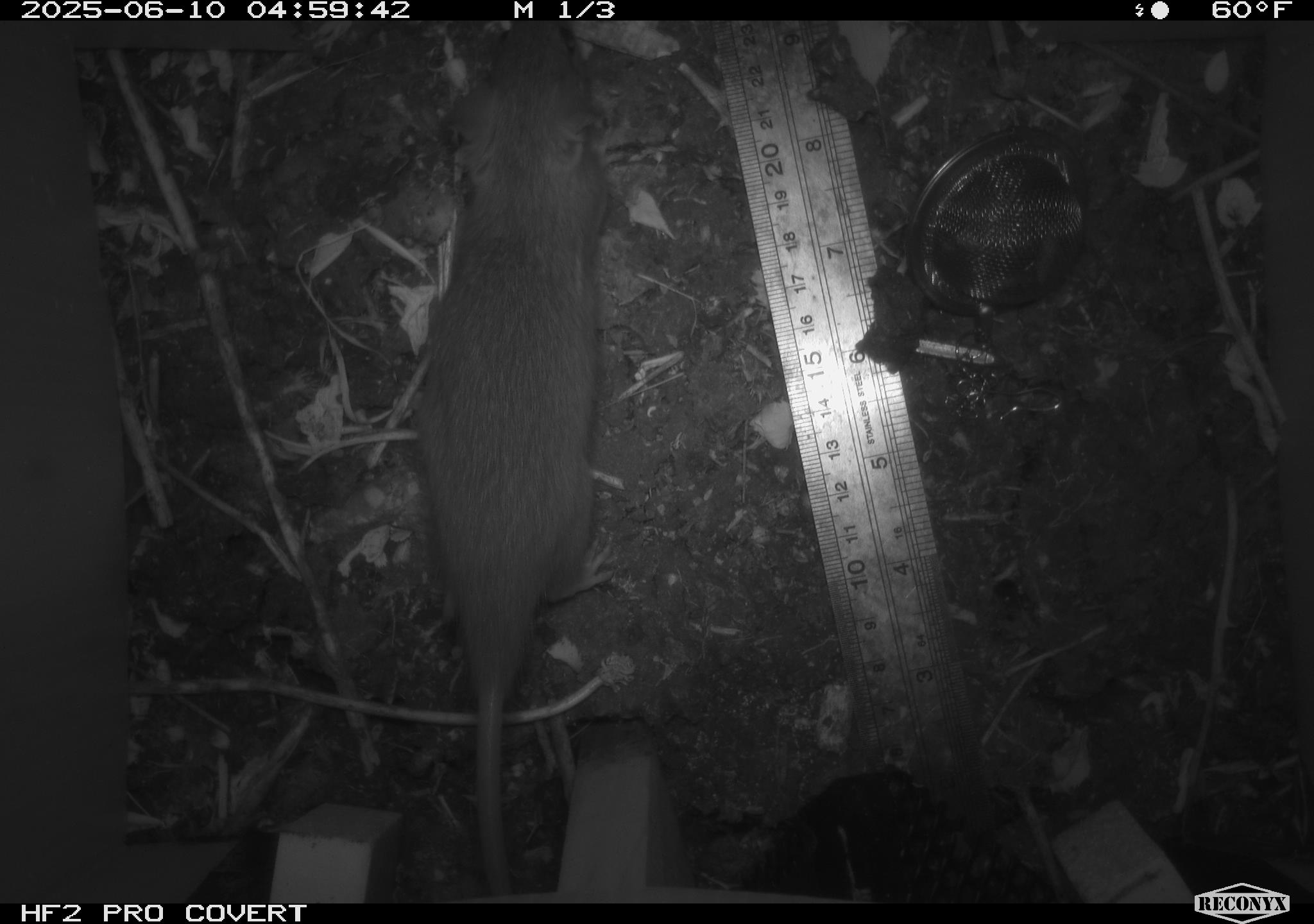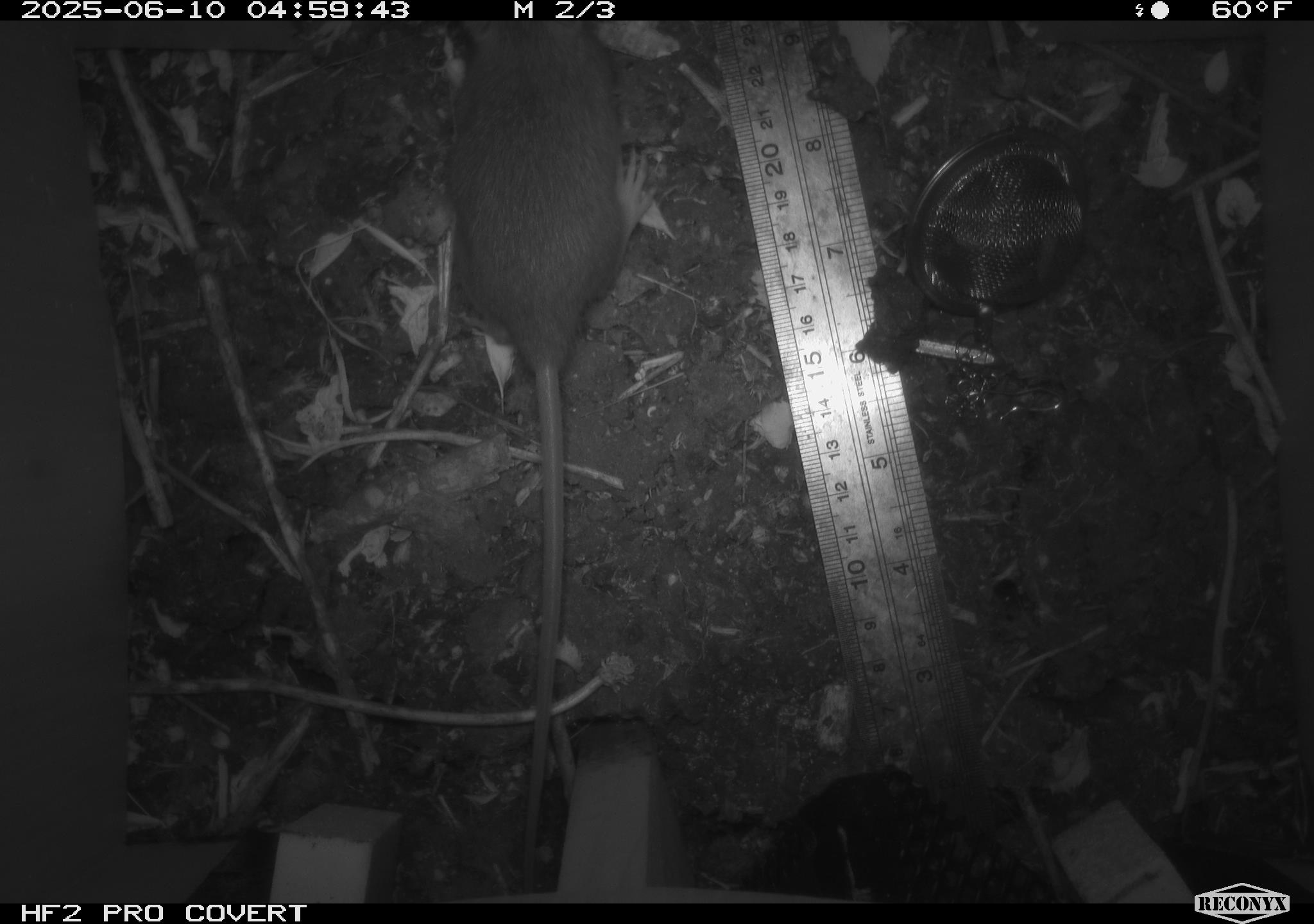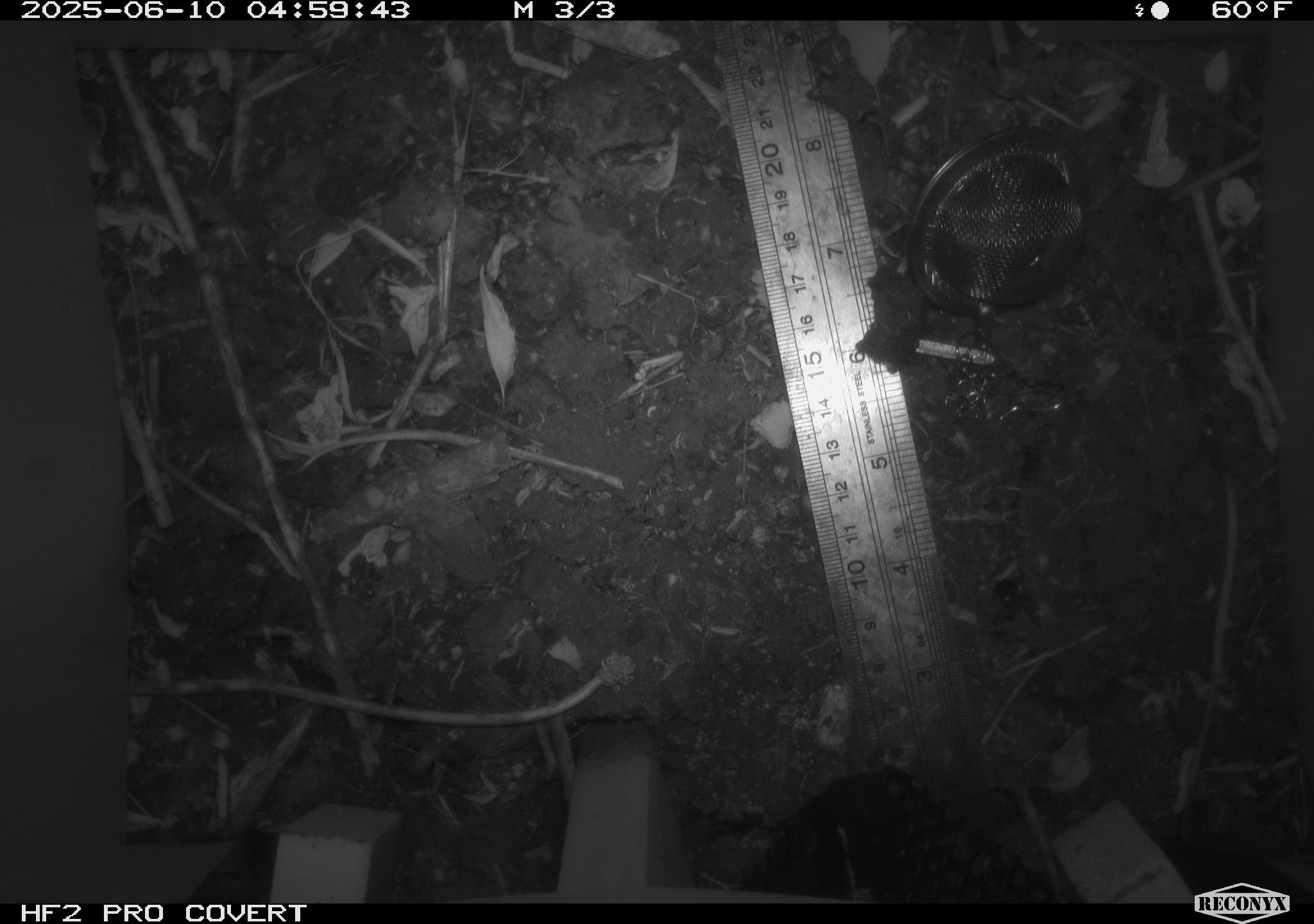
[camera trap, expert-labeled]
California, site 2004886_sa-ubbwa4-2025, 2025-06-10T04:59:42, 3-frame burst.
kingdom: Animalia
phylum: Chordata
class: Mammalia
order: Rodentia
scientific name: Rodentia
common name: rodent